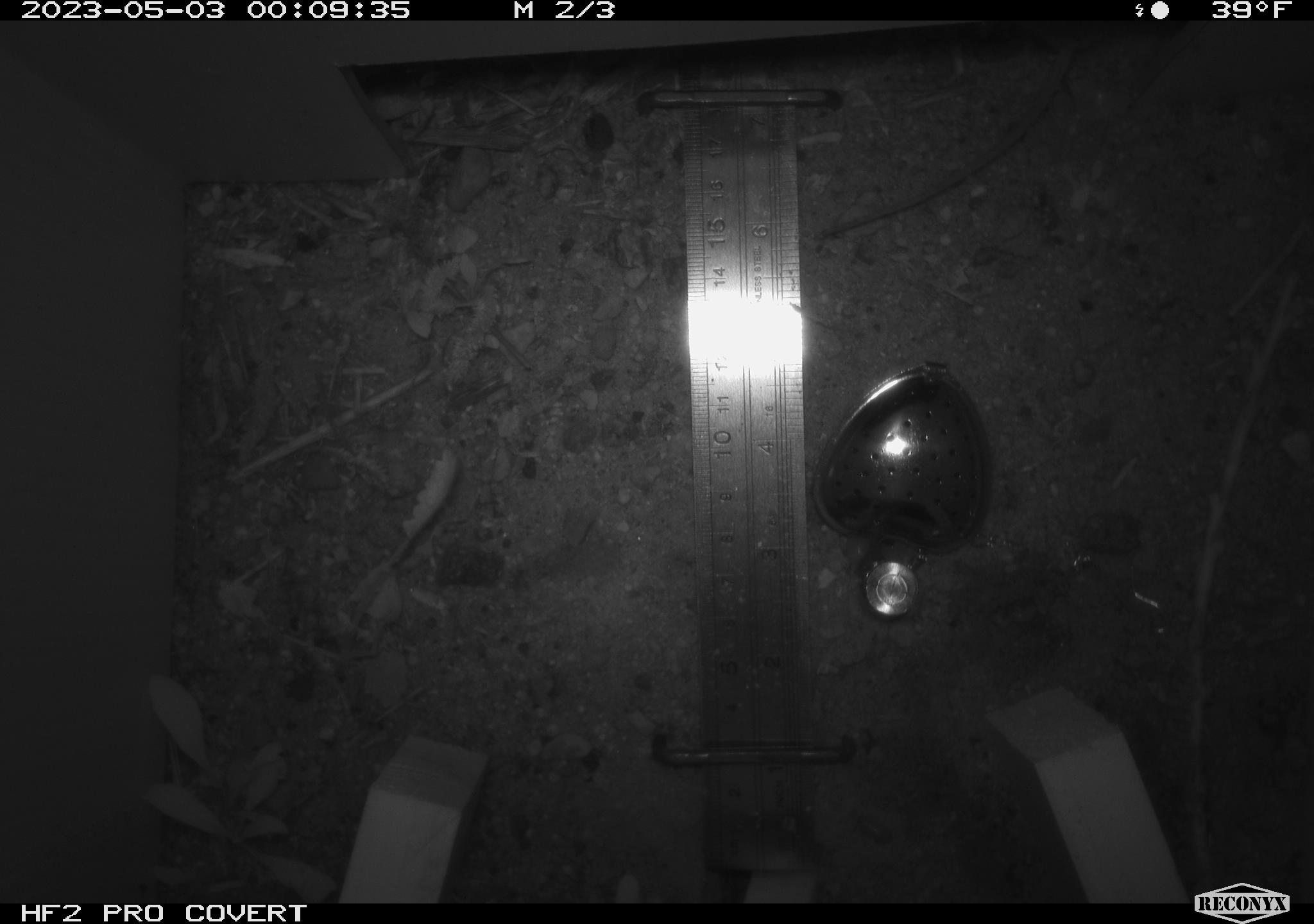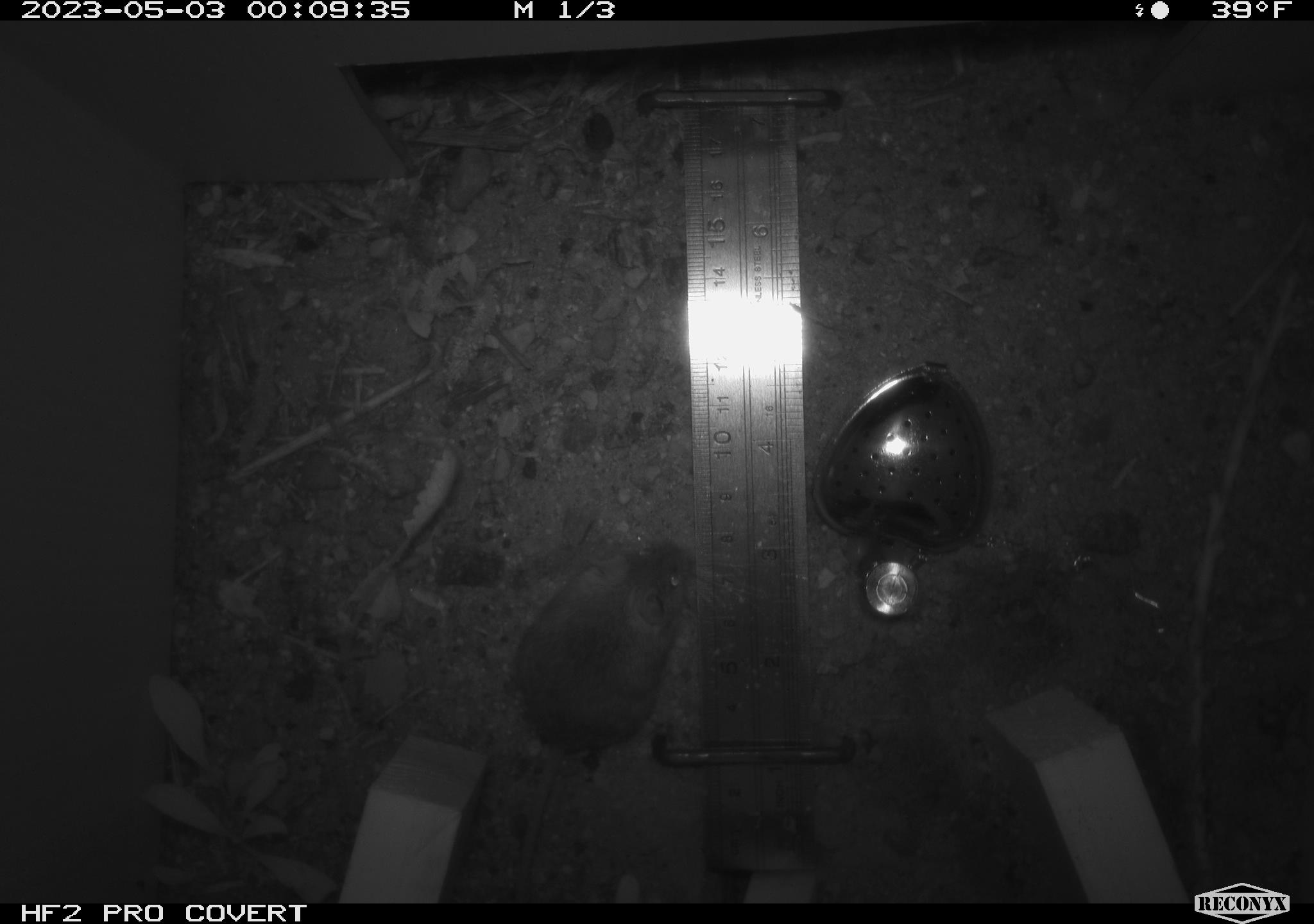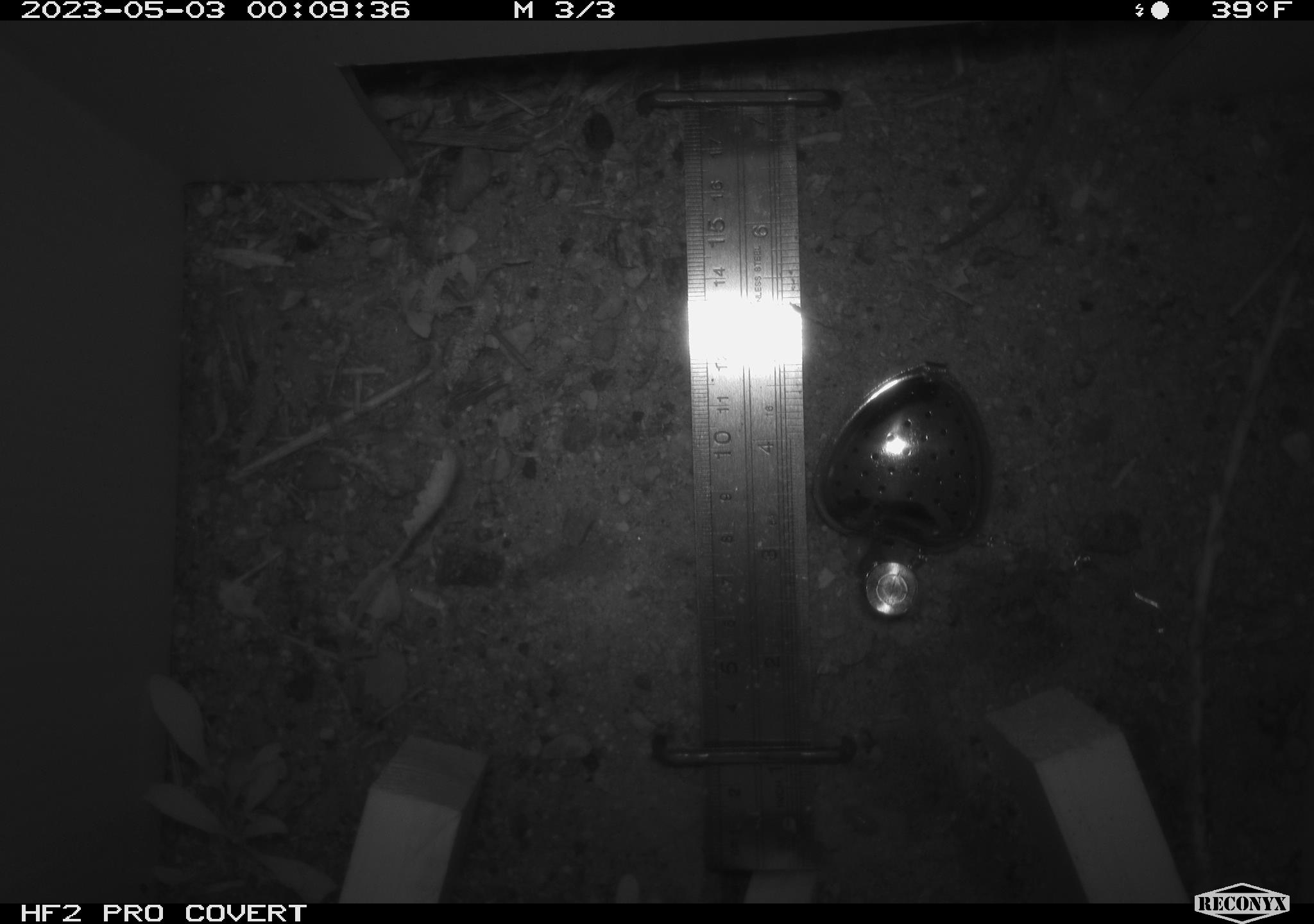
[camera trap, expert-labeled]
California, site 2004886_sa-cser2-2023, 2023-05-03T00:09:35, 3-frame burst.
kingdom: Animalia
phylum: Chordata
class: Mammalia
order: Rodentia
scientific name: Rodentia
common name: mouse species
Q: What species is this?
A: Mouse species (Rodentia).